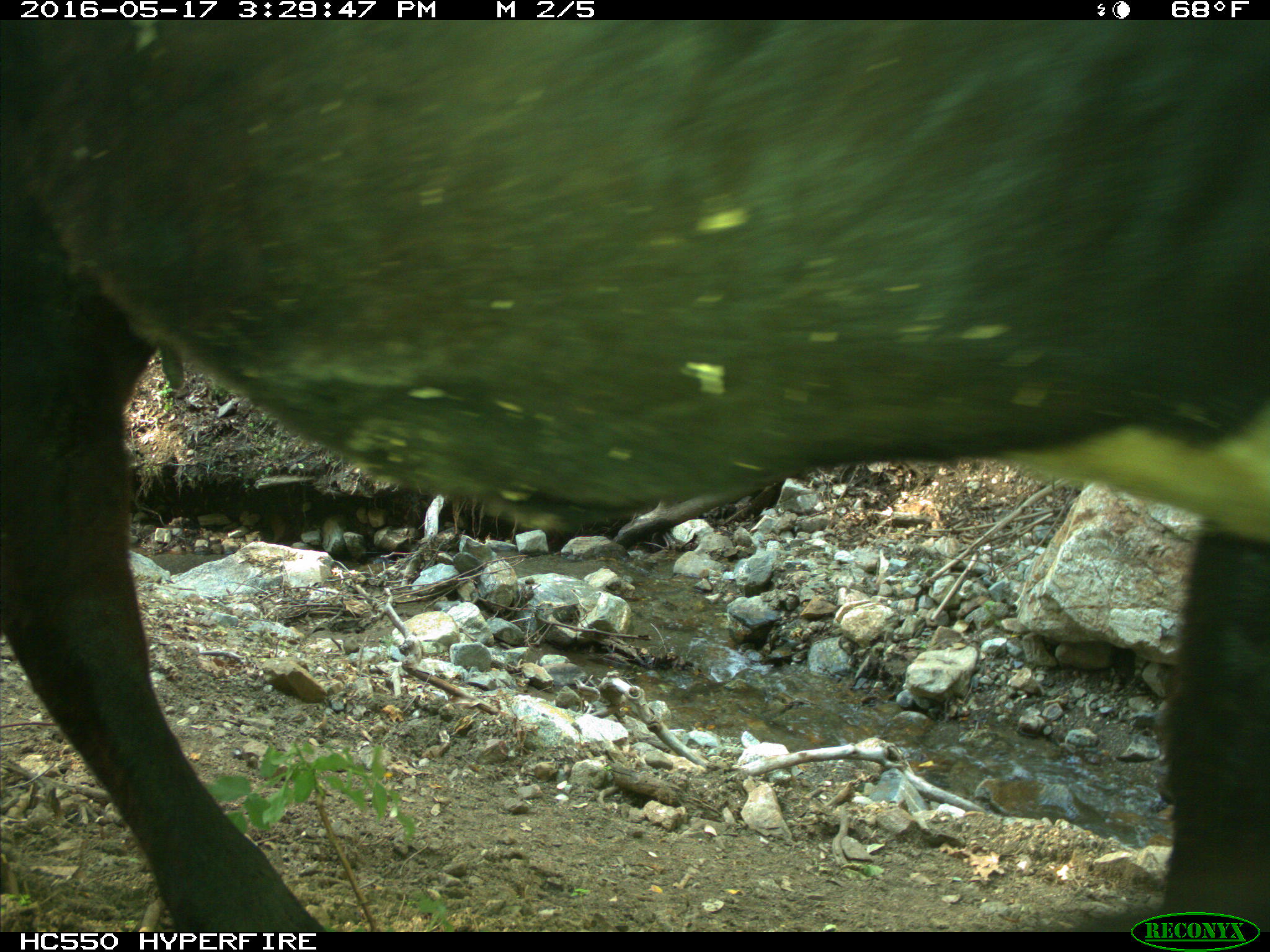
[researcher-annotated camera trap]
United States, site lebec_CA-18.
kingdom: Animalia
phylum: Chordata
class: Mammalia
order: Artiodactyla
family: Bovidae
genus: Bos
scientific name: Bos taurus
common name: domestic cow